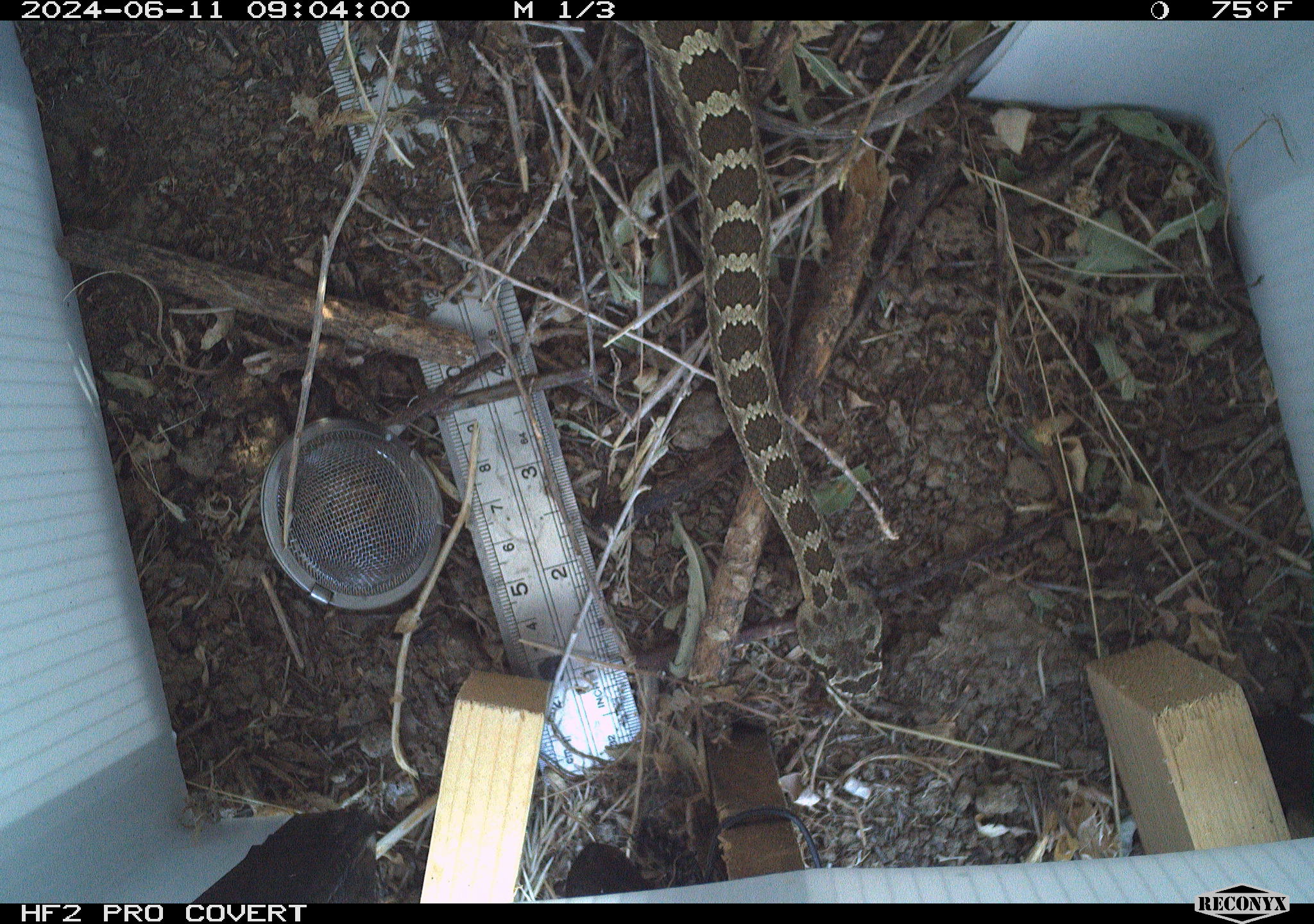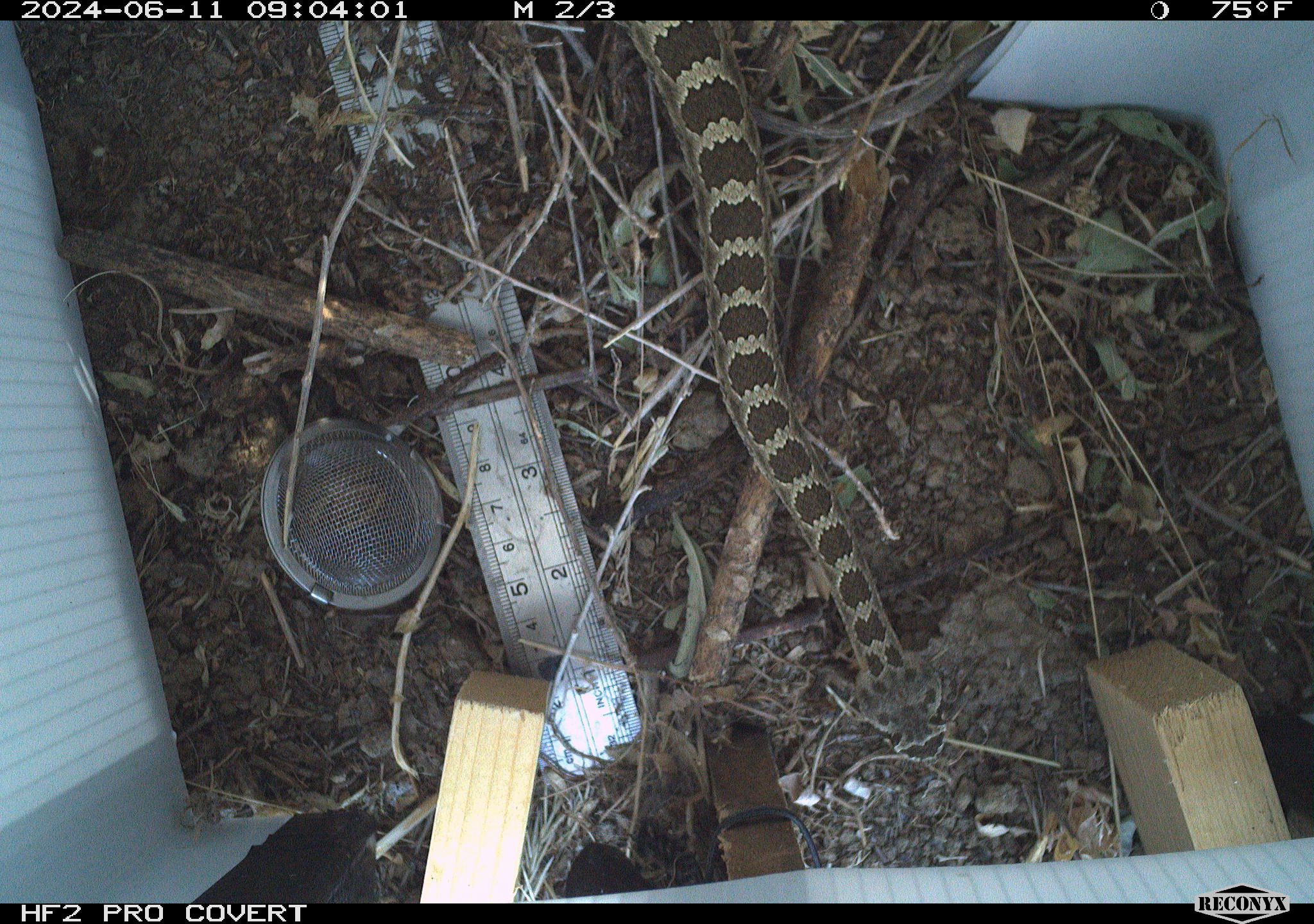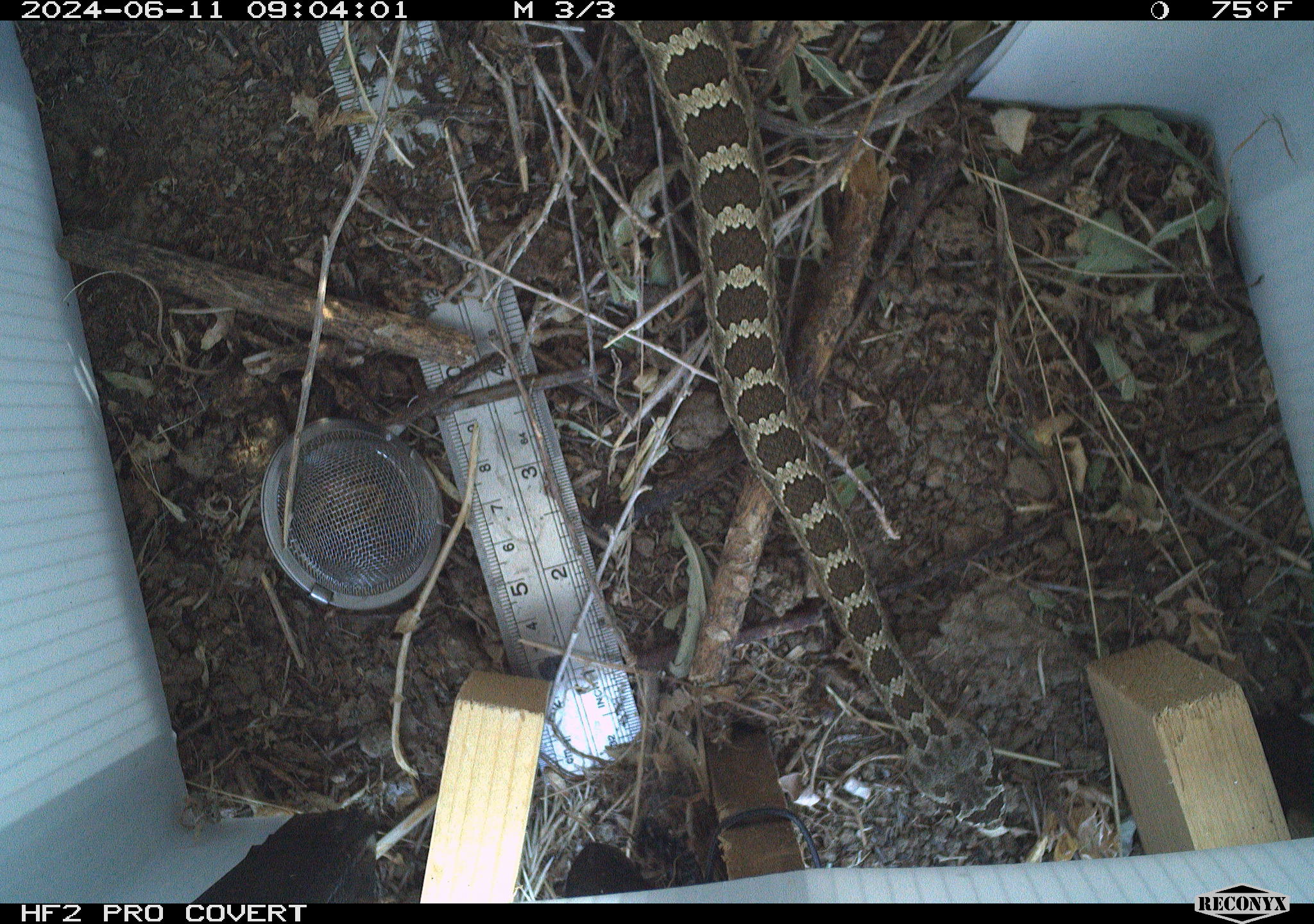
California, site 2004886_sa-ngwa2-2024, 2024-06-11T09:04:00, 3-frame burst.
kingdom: Animalia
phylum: Chordata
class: Reptilia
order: Squamata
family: Viperidae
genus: Crotalus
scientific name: Crotalus oreganus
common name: western rattlesnake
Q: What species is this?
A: Western rattlesnake (Crotalus oreganus).